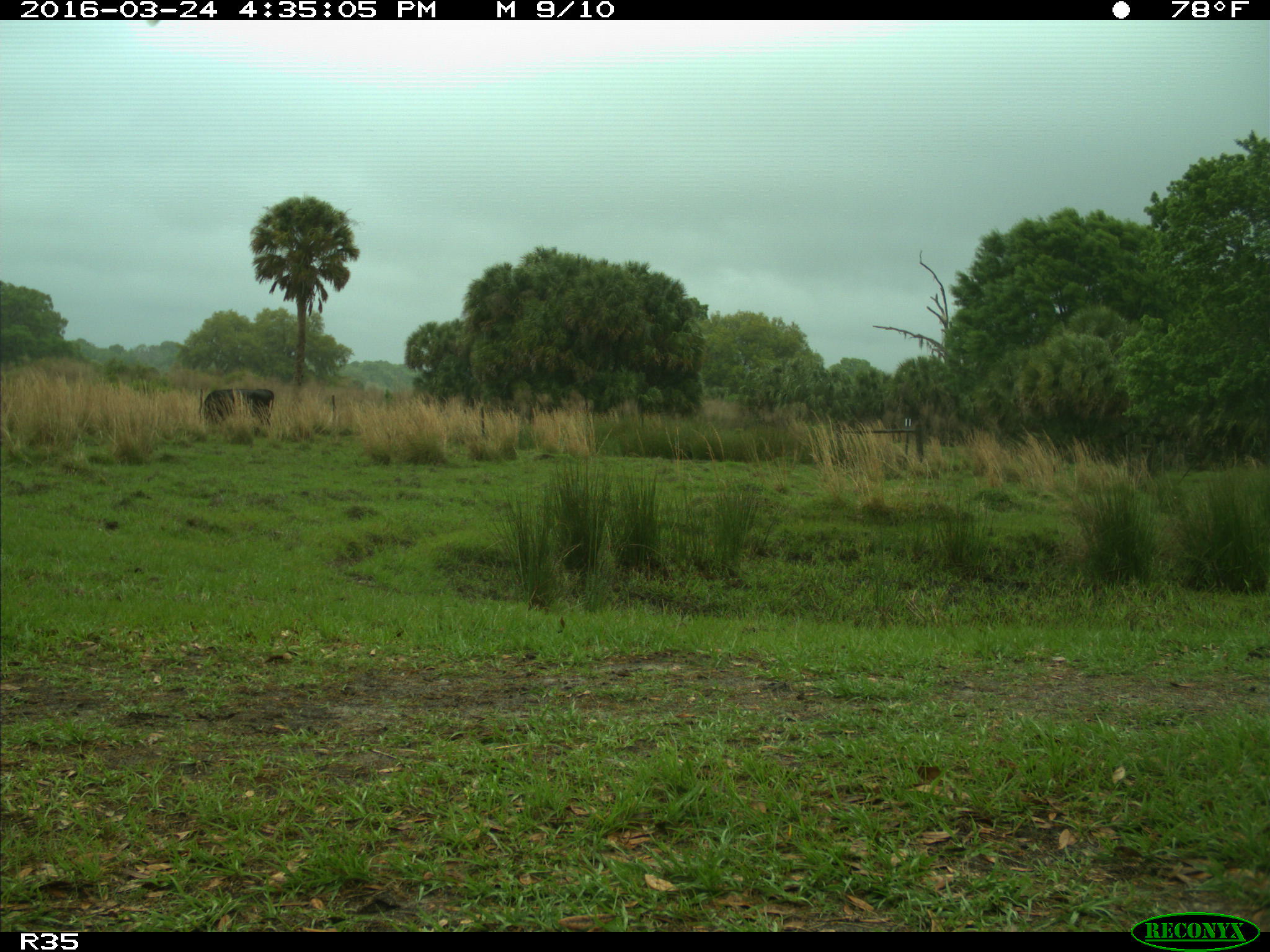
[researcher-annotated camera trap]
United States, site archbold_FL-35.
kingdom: Animalia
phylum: Chordata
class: Mammalia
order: Artiodactyla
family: Bovidae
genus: Bos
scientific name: Bos taurus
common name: domestic cow